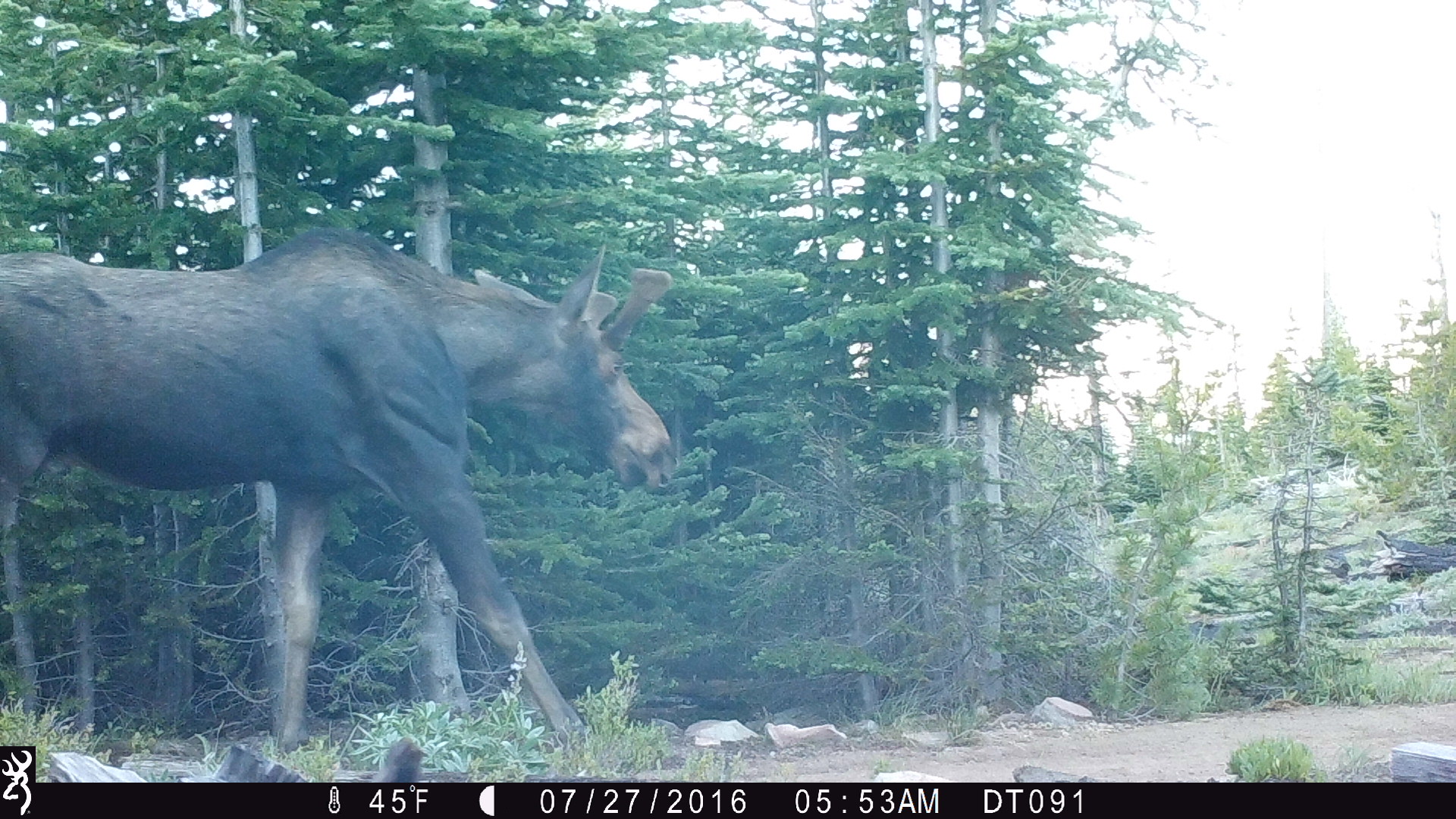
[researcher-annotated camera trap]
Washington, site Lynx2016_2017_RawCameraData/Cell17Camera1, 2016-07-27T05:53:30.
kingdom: Animalia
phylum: Chordata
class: Mammalia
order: Artiodactyla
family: Cervidae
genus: Alces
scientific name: Alces alces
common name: moose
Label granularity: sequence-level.